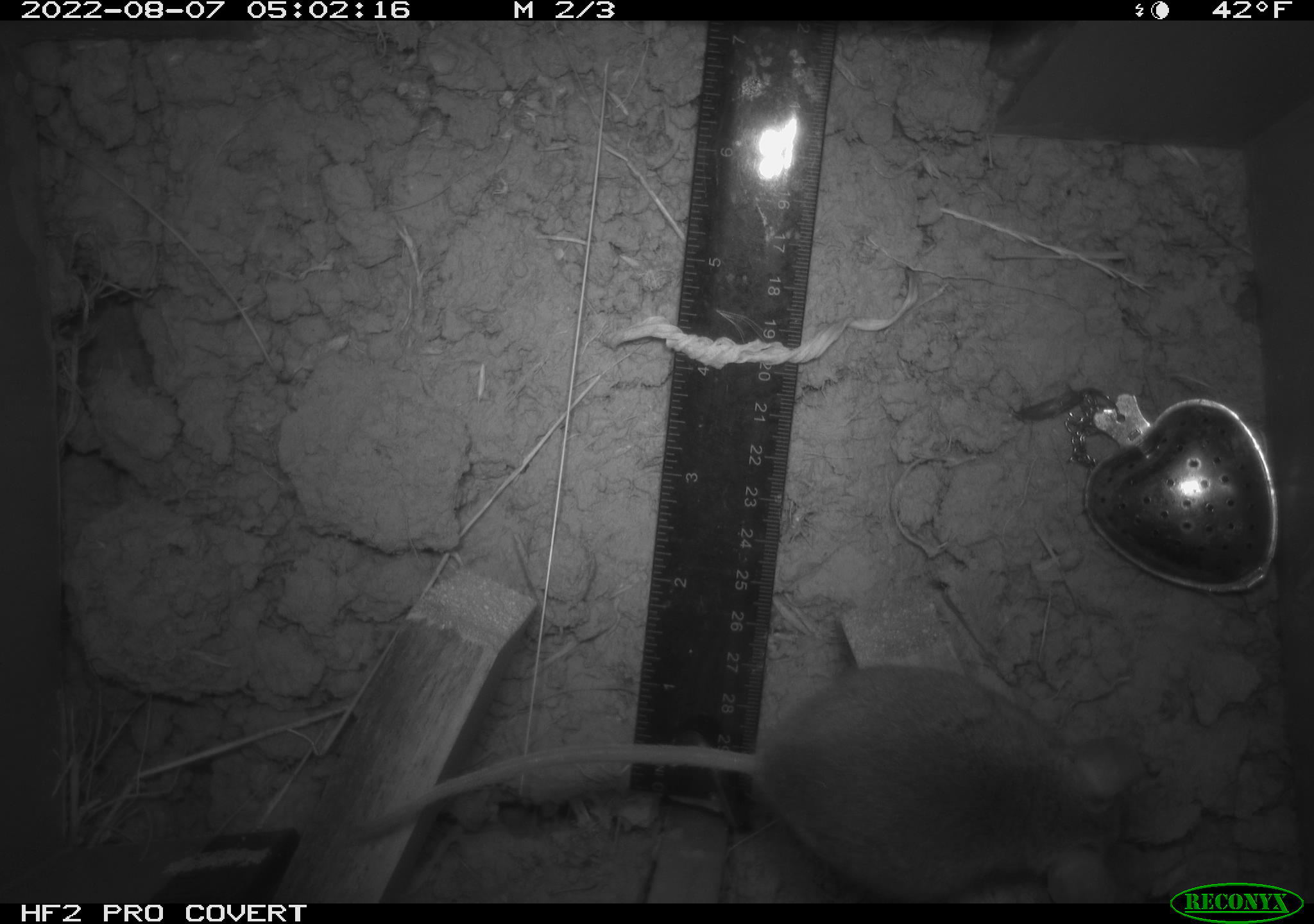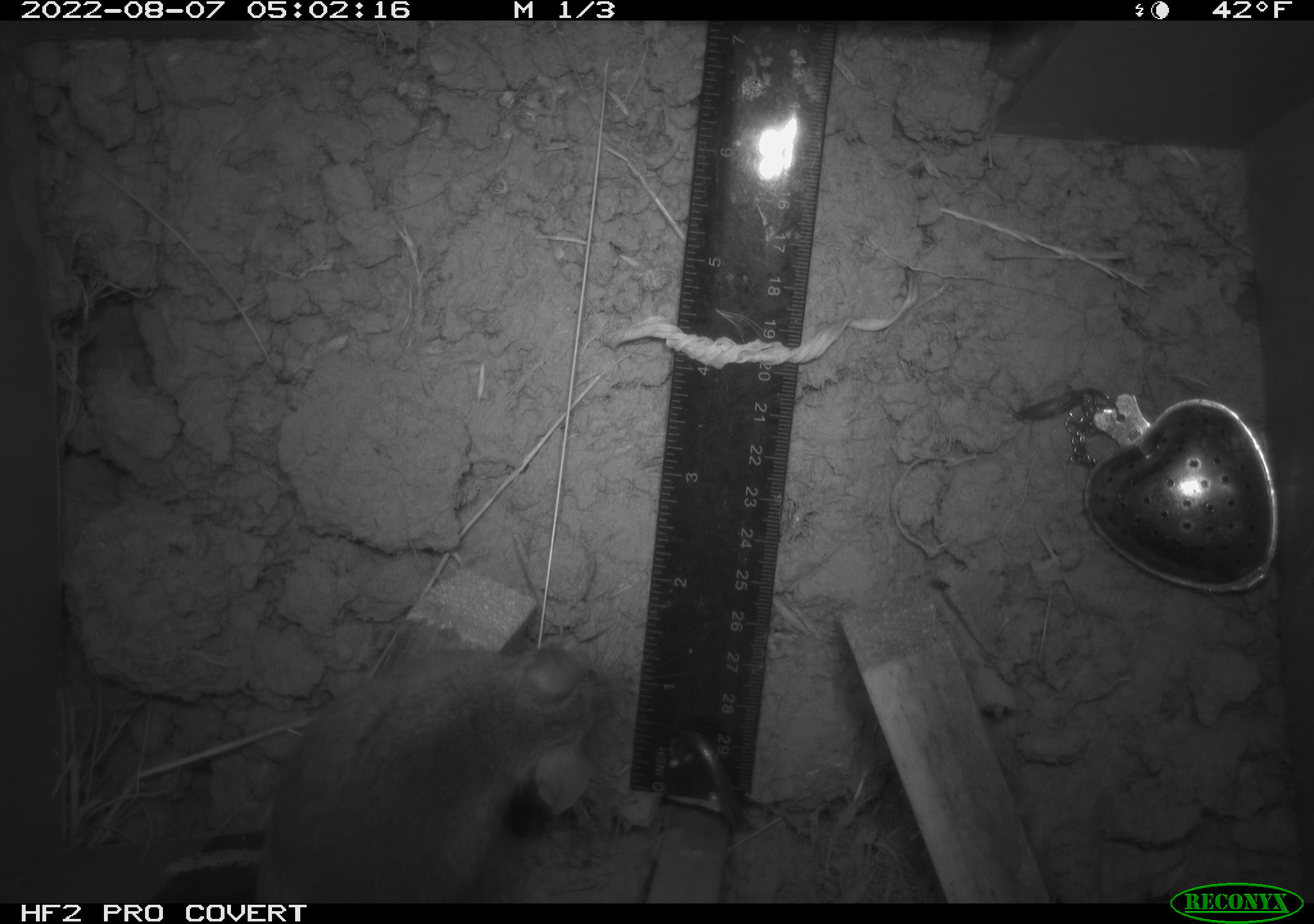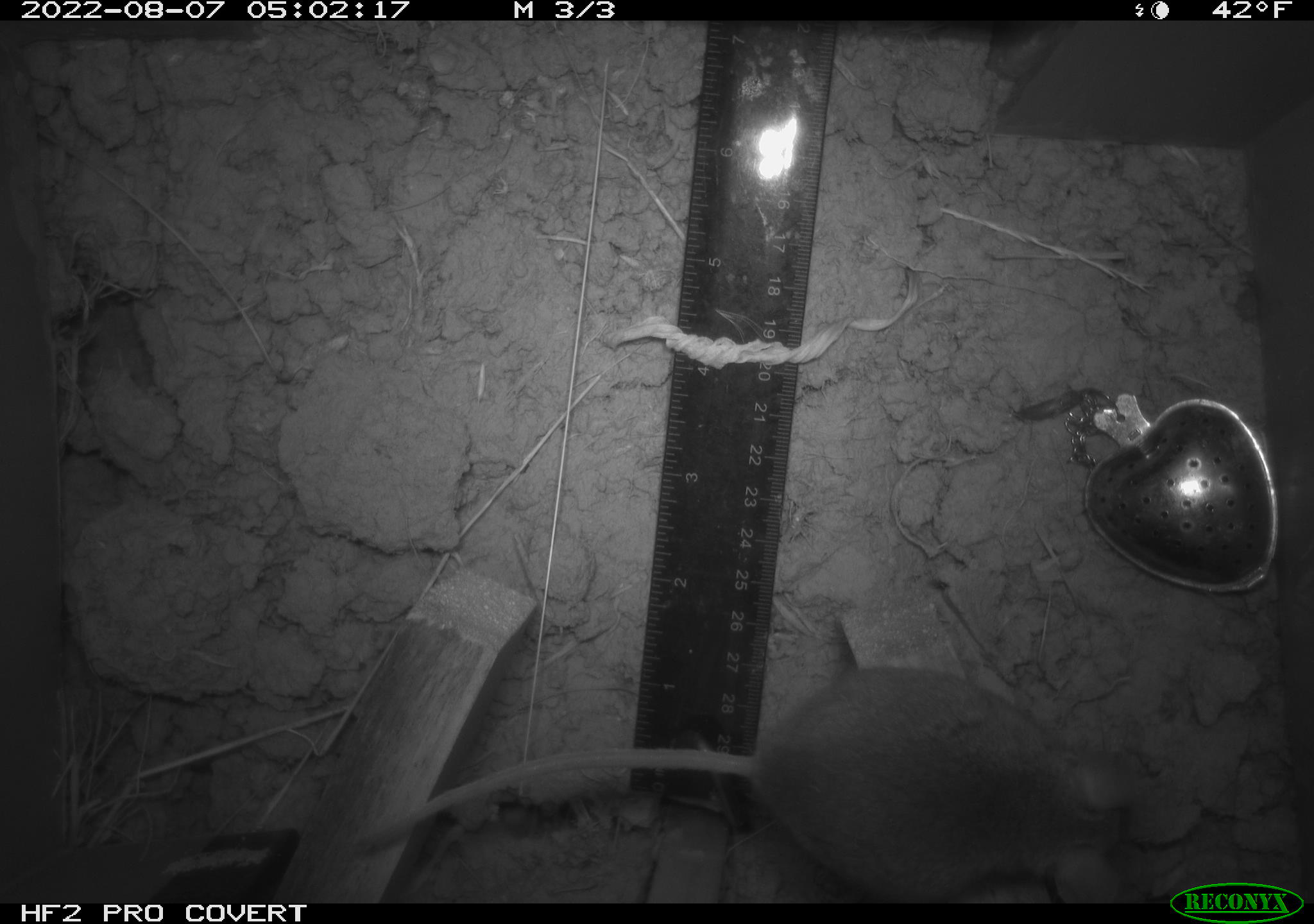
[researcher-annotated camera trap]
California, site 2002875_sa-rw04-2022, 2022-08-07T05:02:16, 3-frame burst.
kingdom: Animalia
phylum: Chordata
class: Mammalia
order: Rodentia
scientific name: Rodentia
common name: mouse species